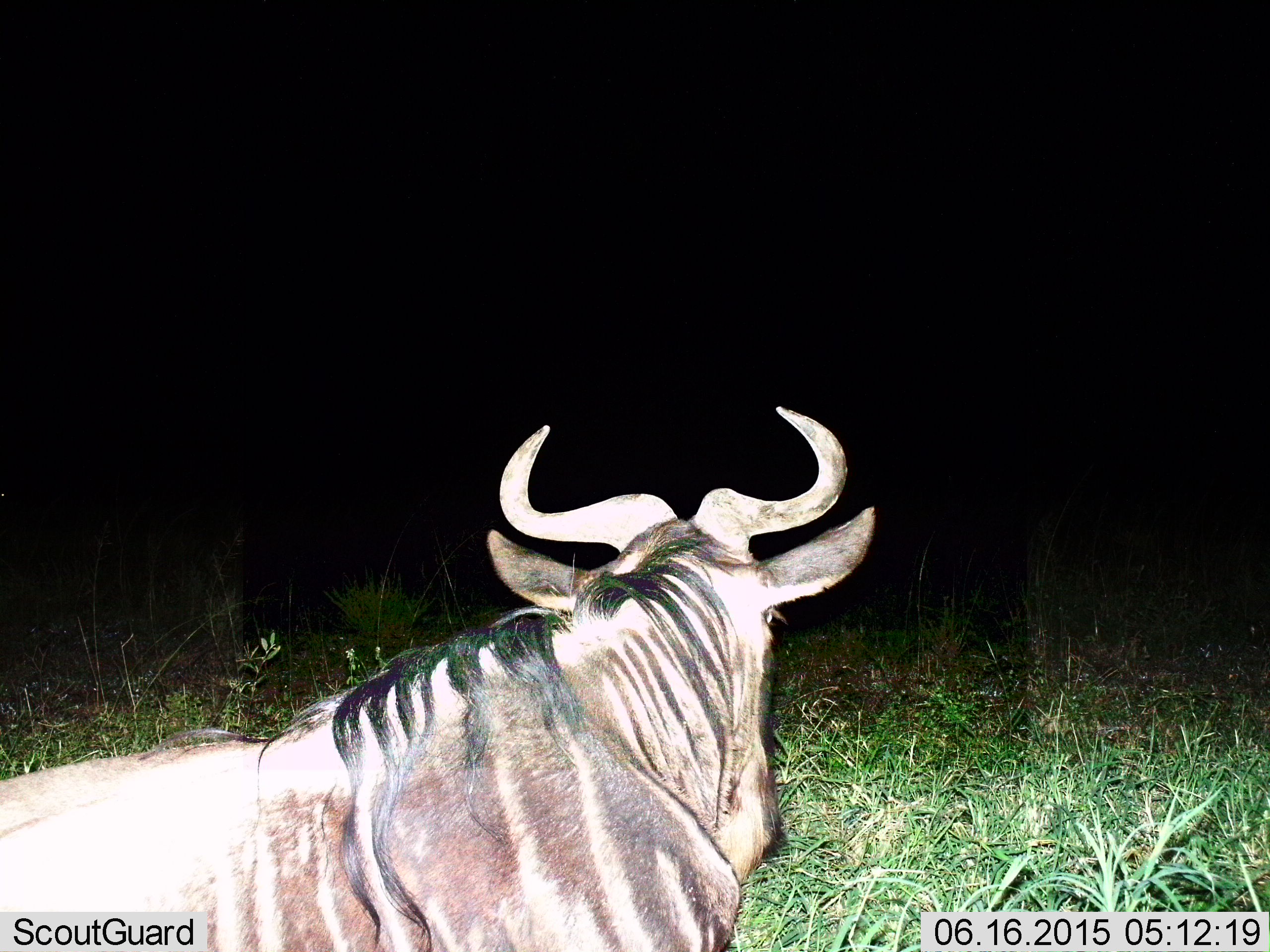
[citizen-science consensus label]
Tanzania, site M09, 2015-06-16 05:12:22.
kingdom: Animalia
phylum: Chordata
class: Mammalia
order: Artiodactyla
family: Bovidae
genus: Connochaetes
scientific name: Connochaetes taurinus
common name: blue wildebeest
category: wildebeest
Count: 1.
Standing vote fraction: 0%.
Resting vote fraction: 100%.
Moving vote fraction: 0%.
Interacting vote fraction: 0%.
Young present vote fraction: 0%.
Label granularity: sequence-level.